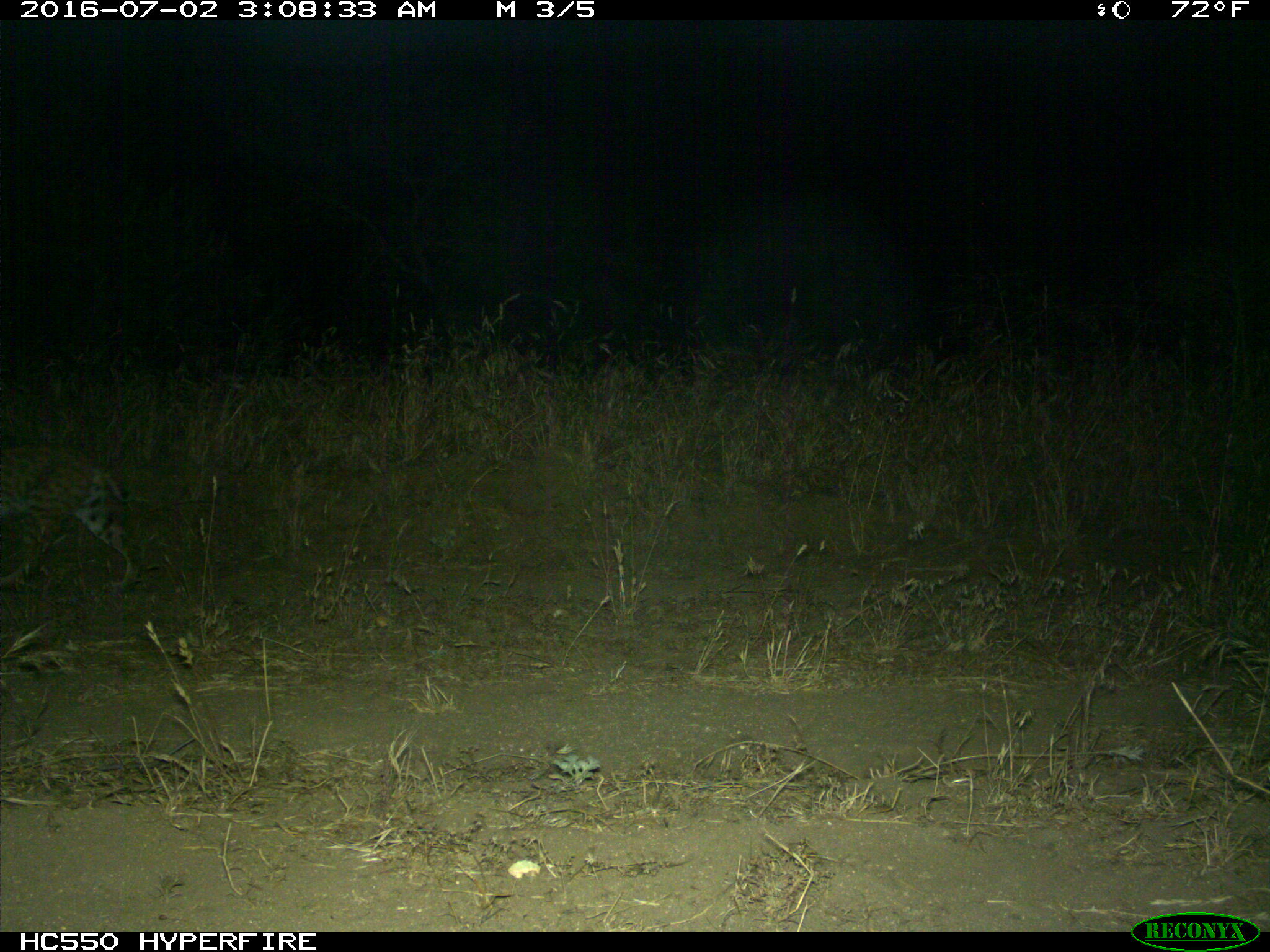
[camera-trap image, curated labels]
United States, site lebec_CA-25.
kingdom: Animalia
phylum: Chordata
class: Mammalia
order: Carnivora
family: Felidae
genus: Lynx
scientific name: Lynx rufus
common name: bobcat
Lynx rufus (bobcat).